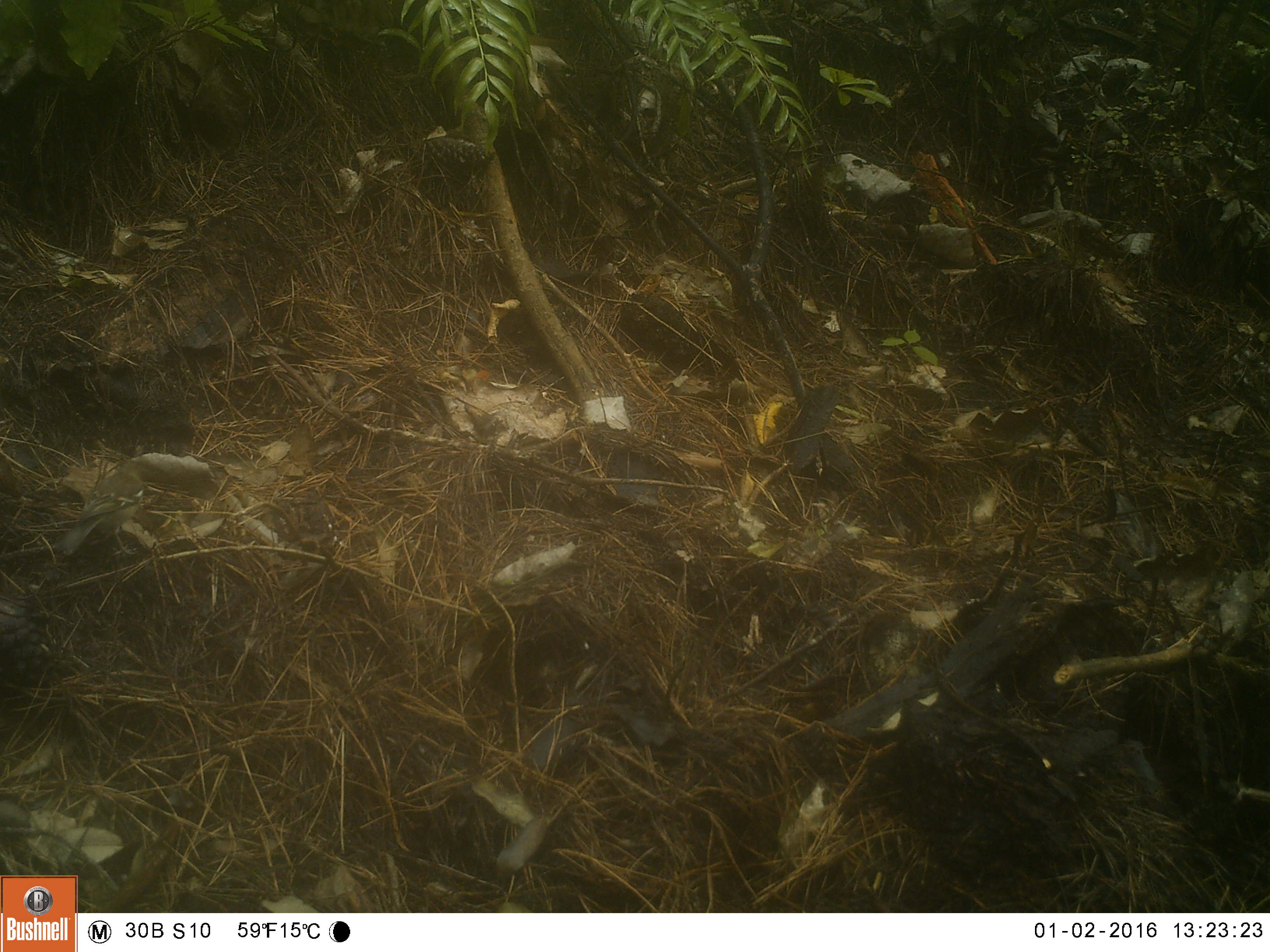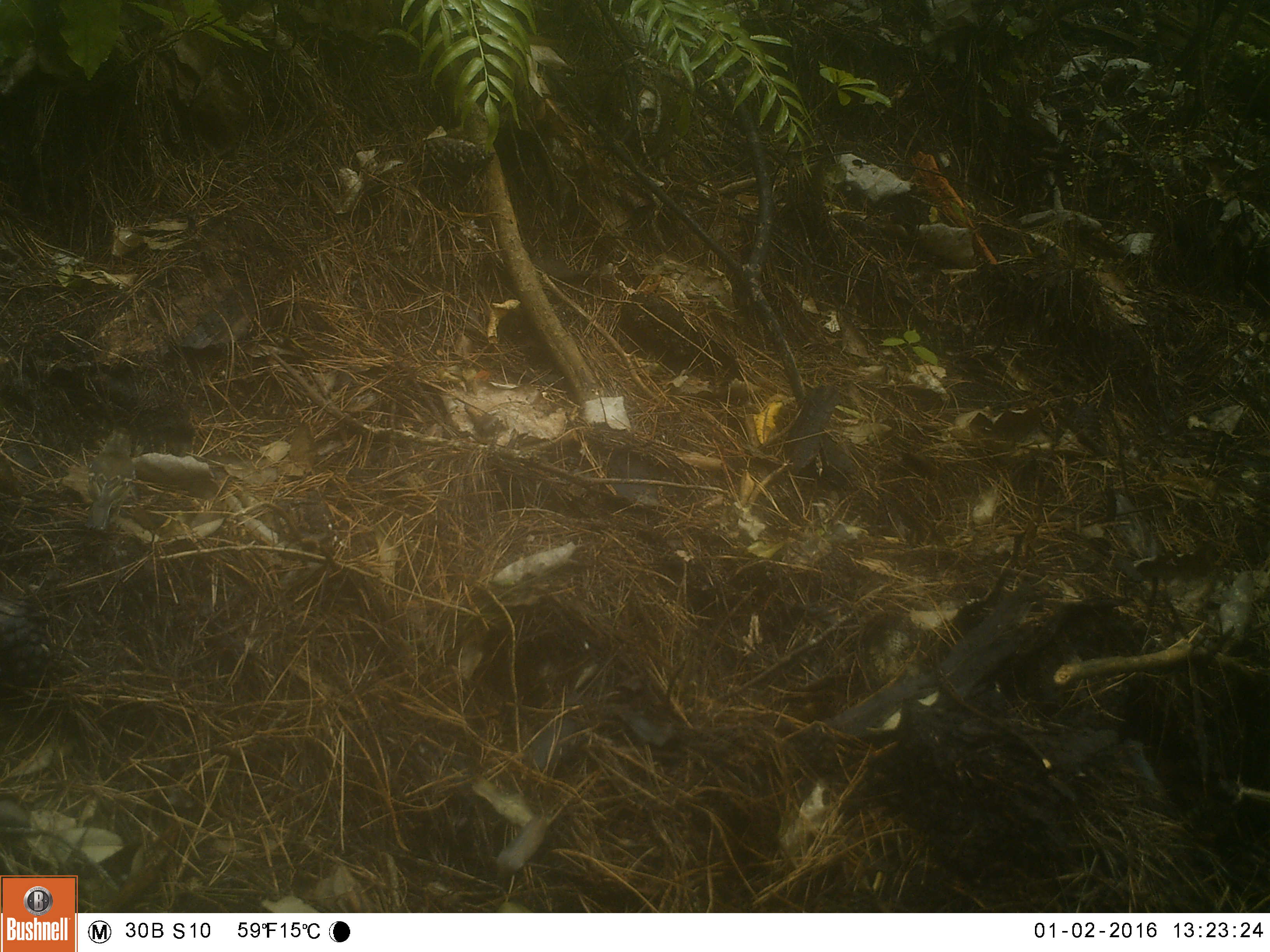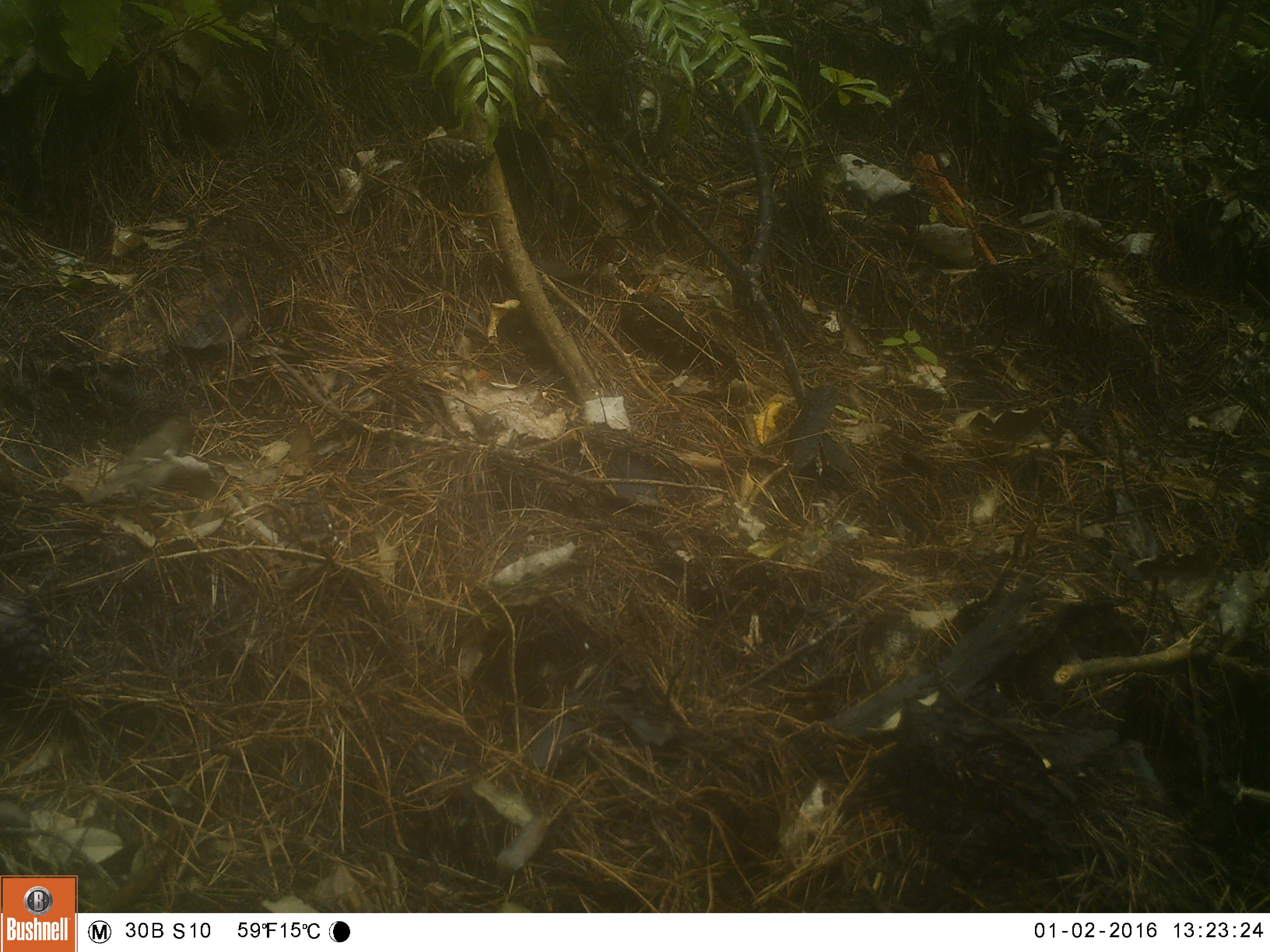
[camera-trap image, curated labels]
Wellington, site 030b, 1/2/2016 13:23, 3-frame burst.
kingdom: Animalia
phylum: Chordata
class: Aves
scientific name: Aves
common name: bird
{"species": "bird (Aves)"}